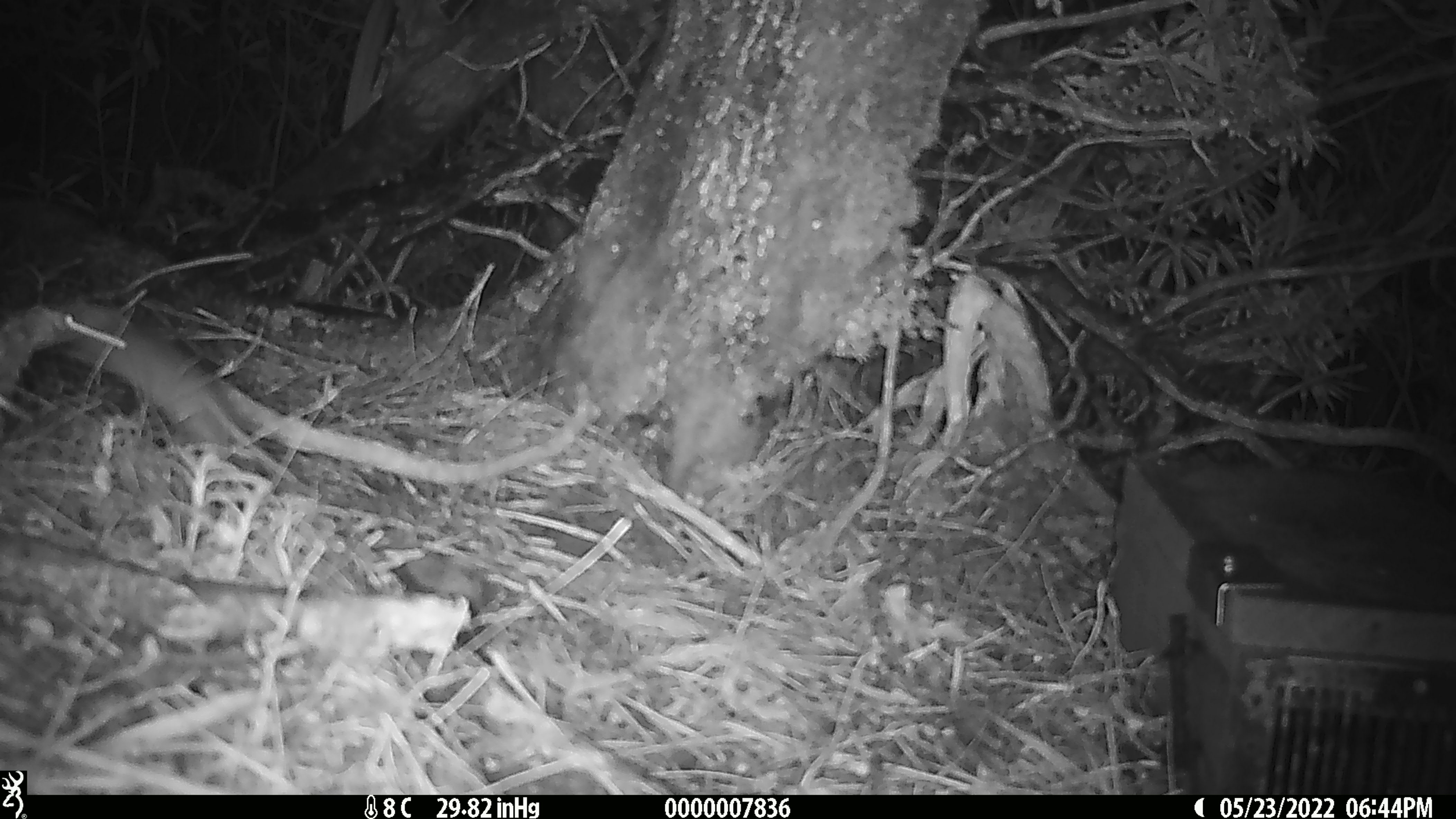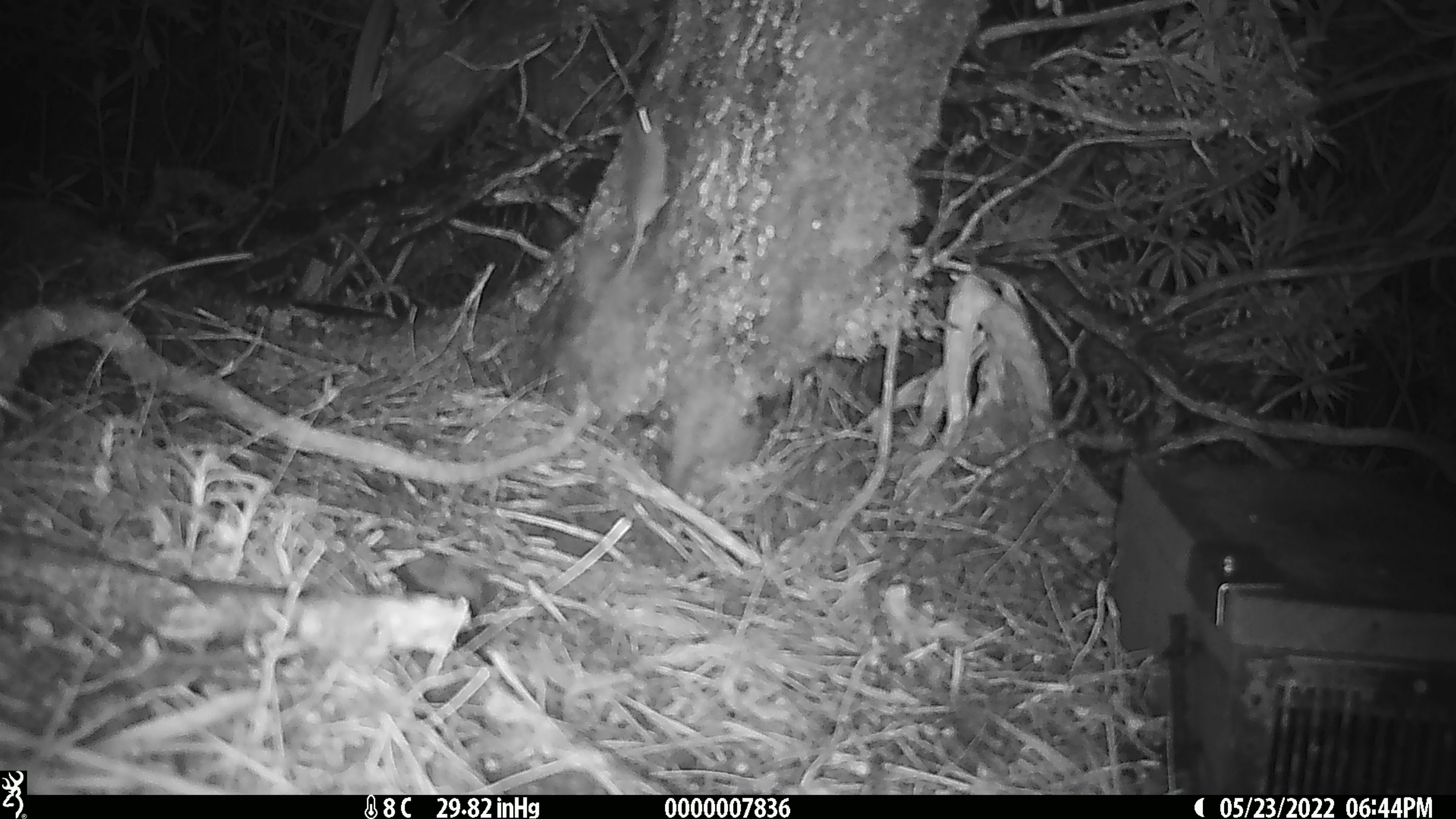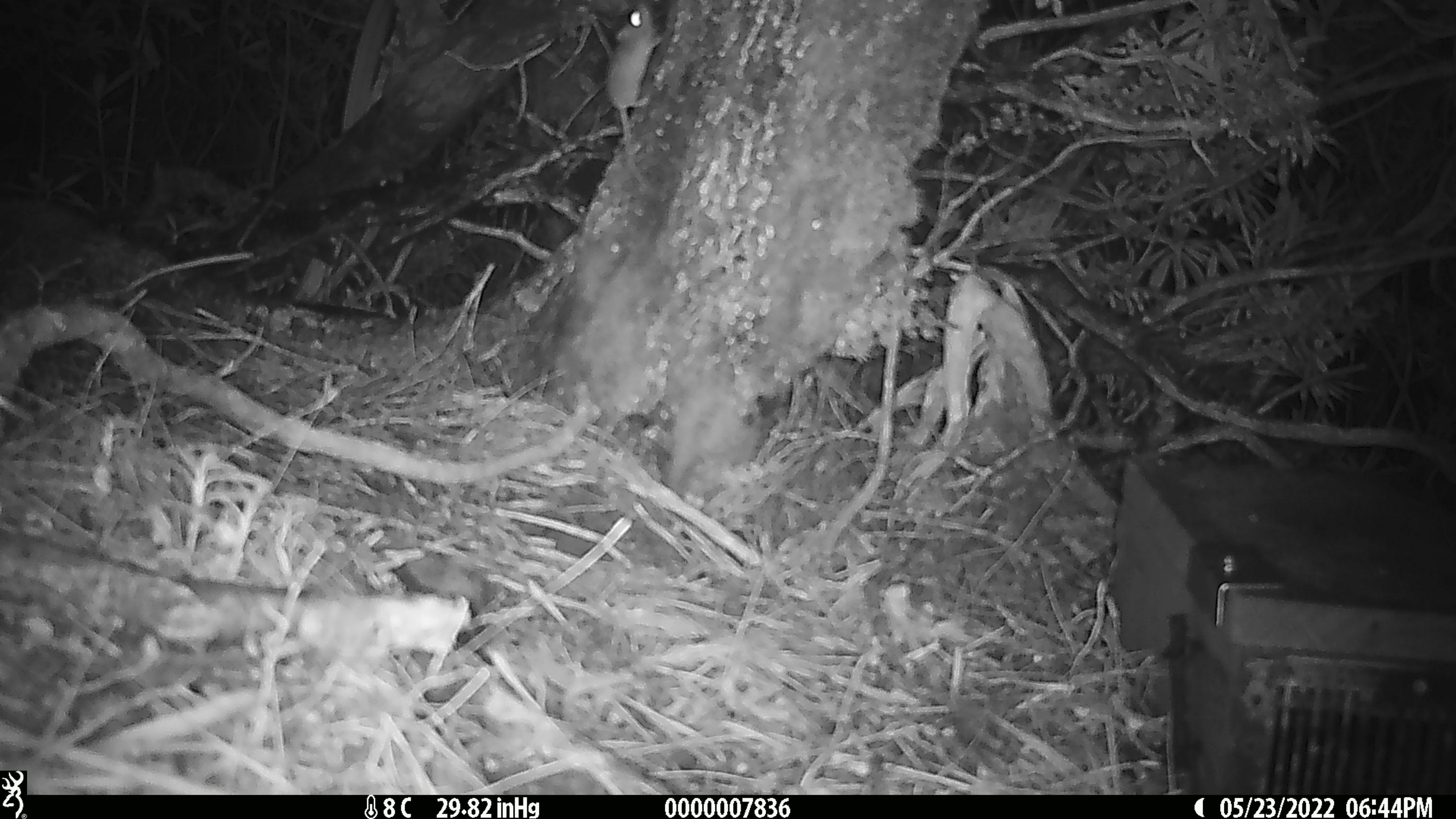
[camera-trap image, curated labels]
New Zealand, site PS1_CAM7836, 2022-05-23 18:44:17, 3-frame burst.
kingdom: Animalia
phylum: Chordata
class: Mammalia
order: Rodentia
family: Muridae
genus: Mus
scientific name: Mus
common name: mouse